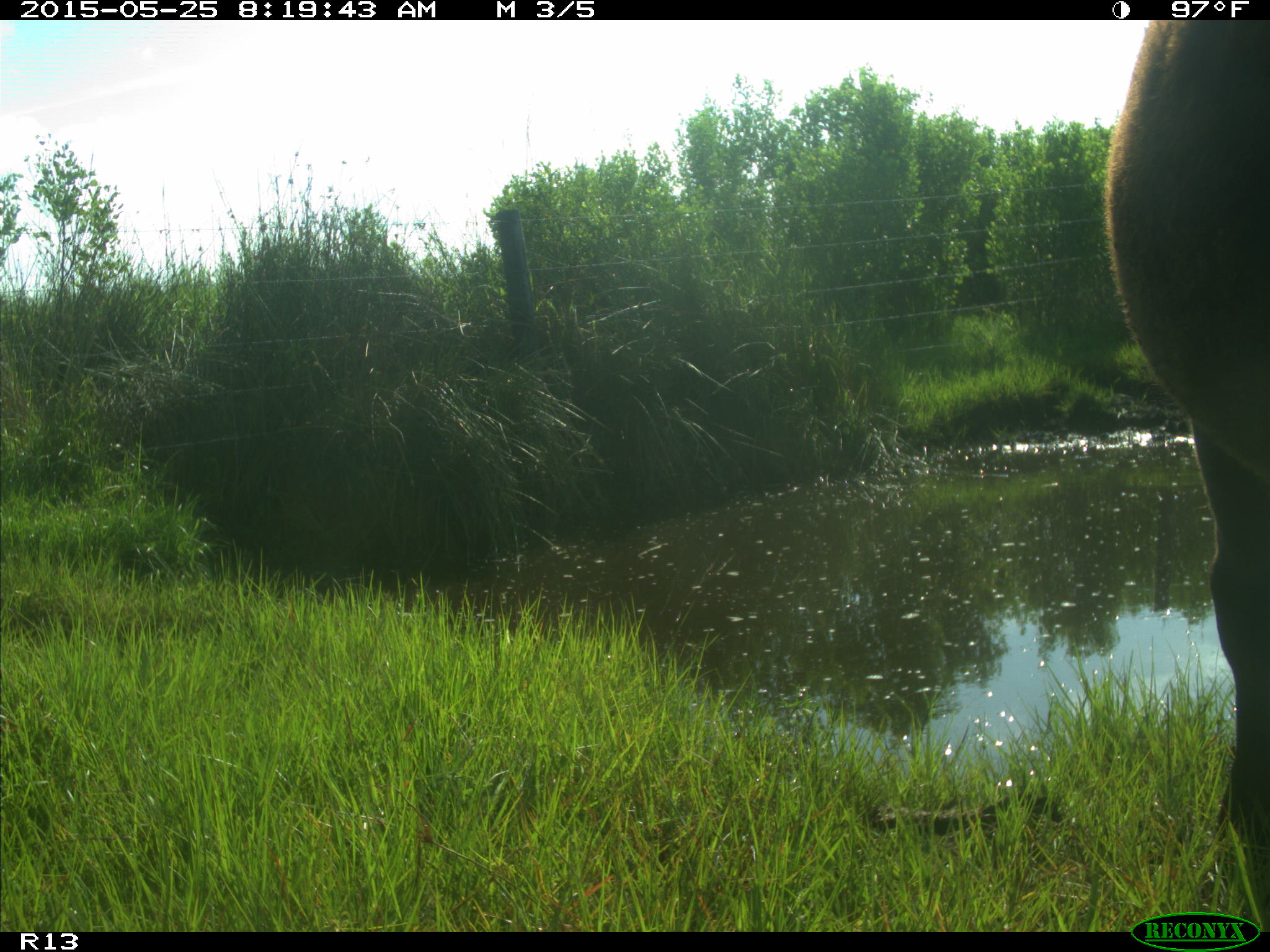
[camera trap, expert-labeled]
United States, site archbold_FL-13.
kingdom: Animalia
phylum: Chordata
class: Mammalia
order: Artiodactyla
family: Bovidae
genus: Bos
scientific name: Bos taurus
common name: domestic cow